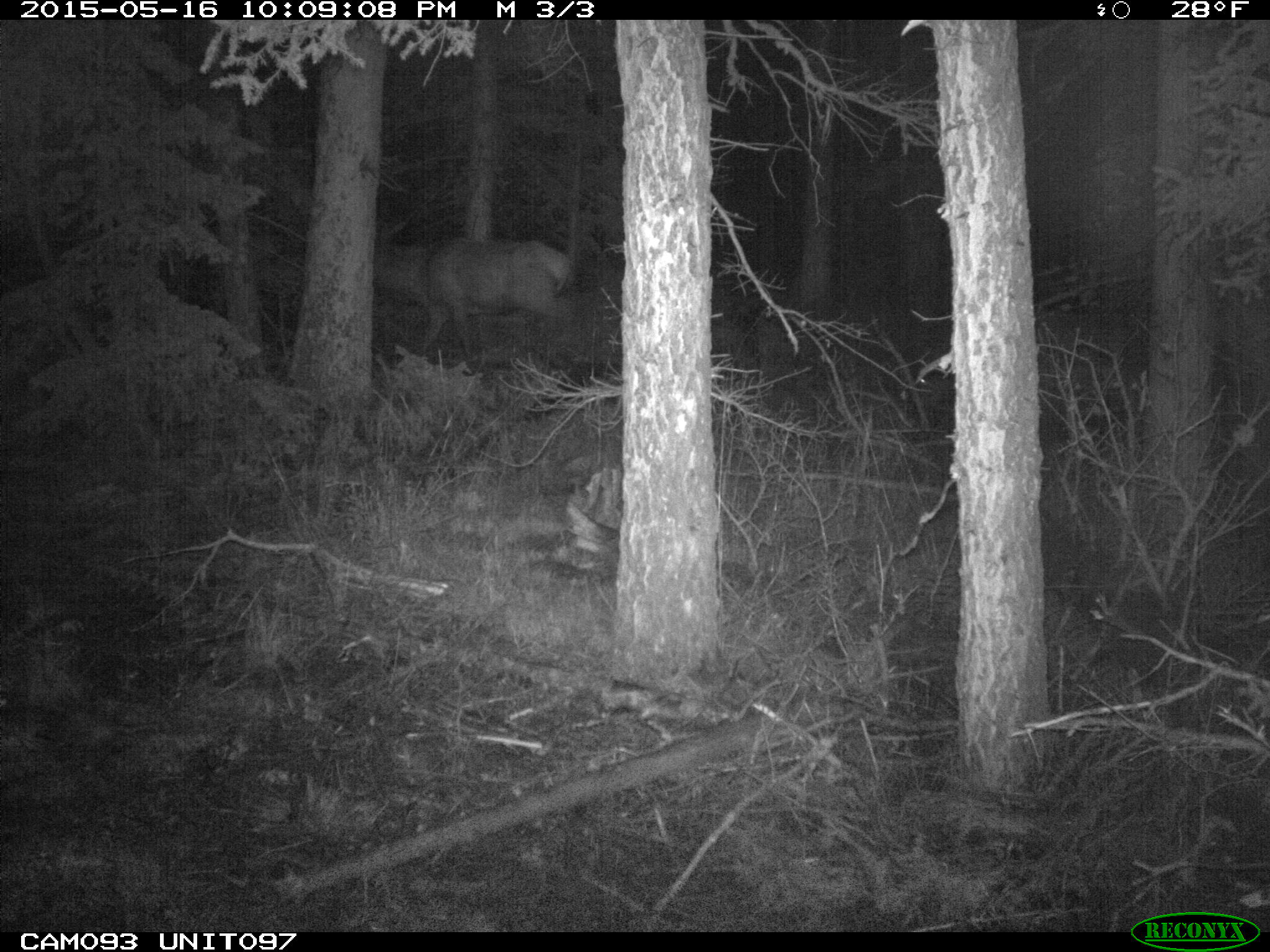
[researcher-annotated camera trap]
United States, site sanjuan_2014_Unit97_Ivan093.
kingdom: Animalia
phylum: Chordata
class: Mammalia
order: Artiodactyla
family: Cervidae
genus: Cervus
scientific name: Cervus elaphus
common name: red deer